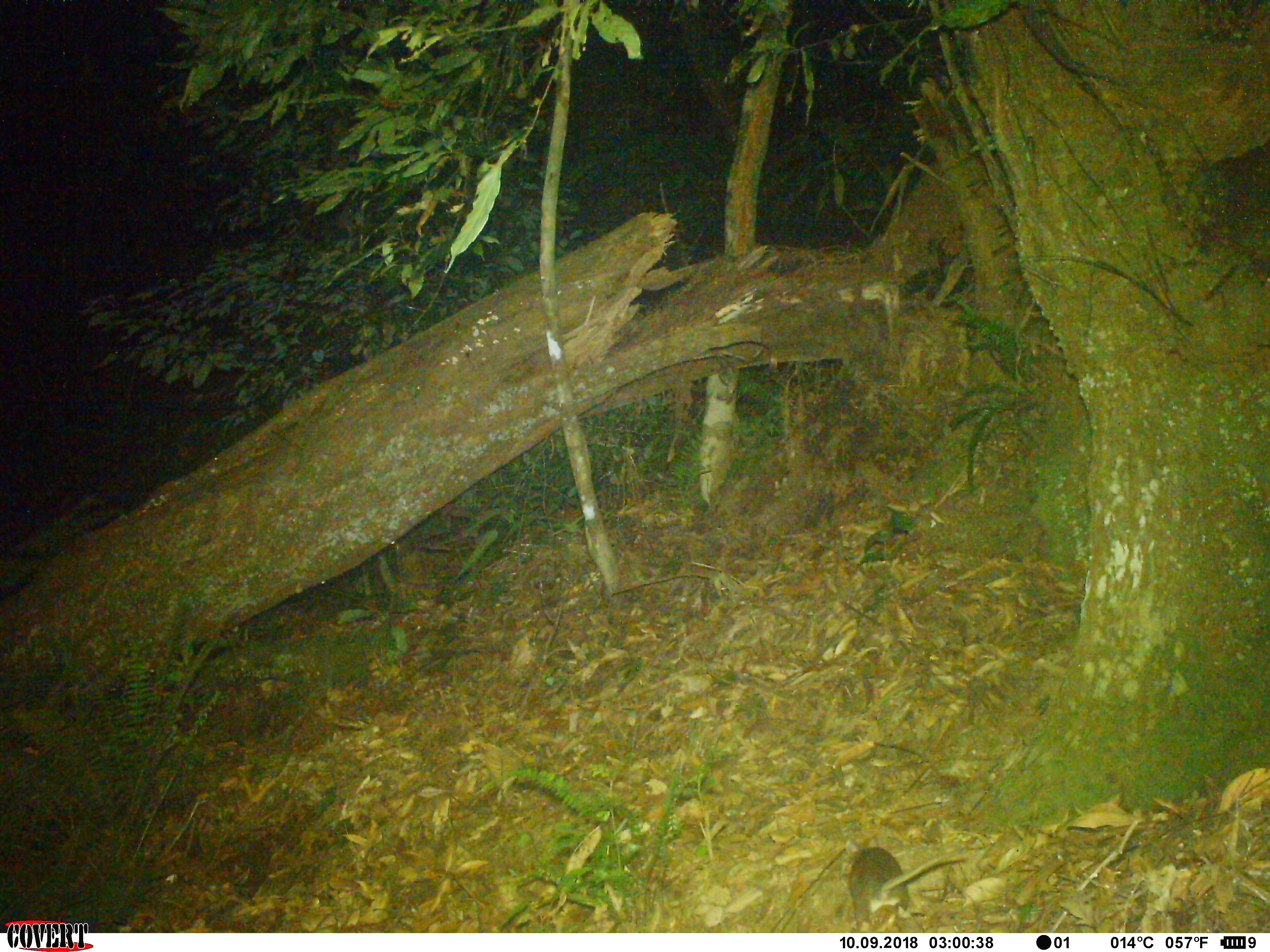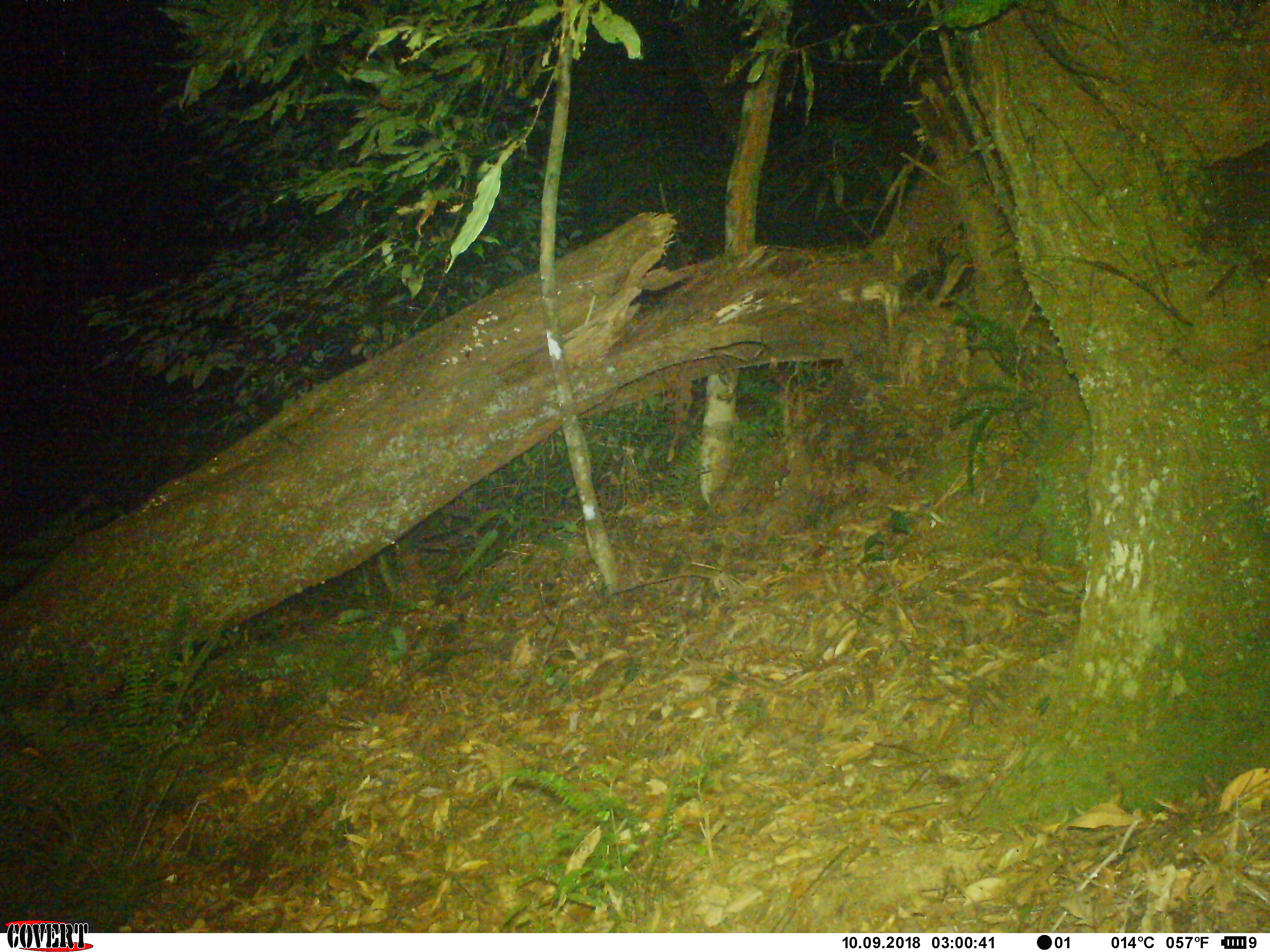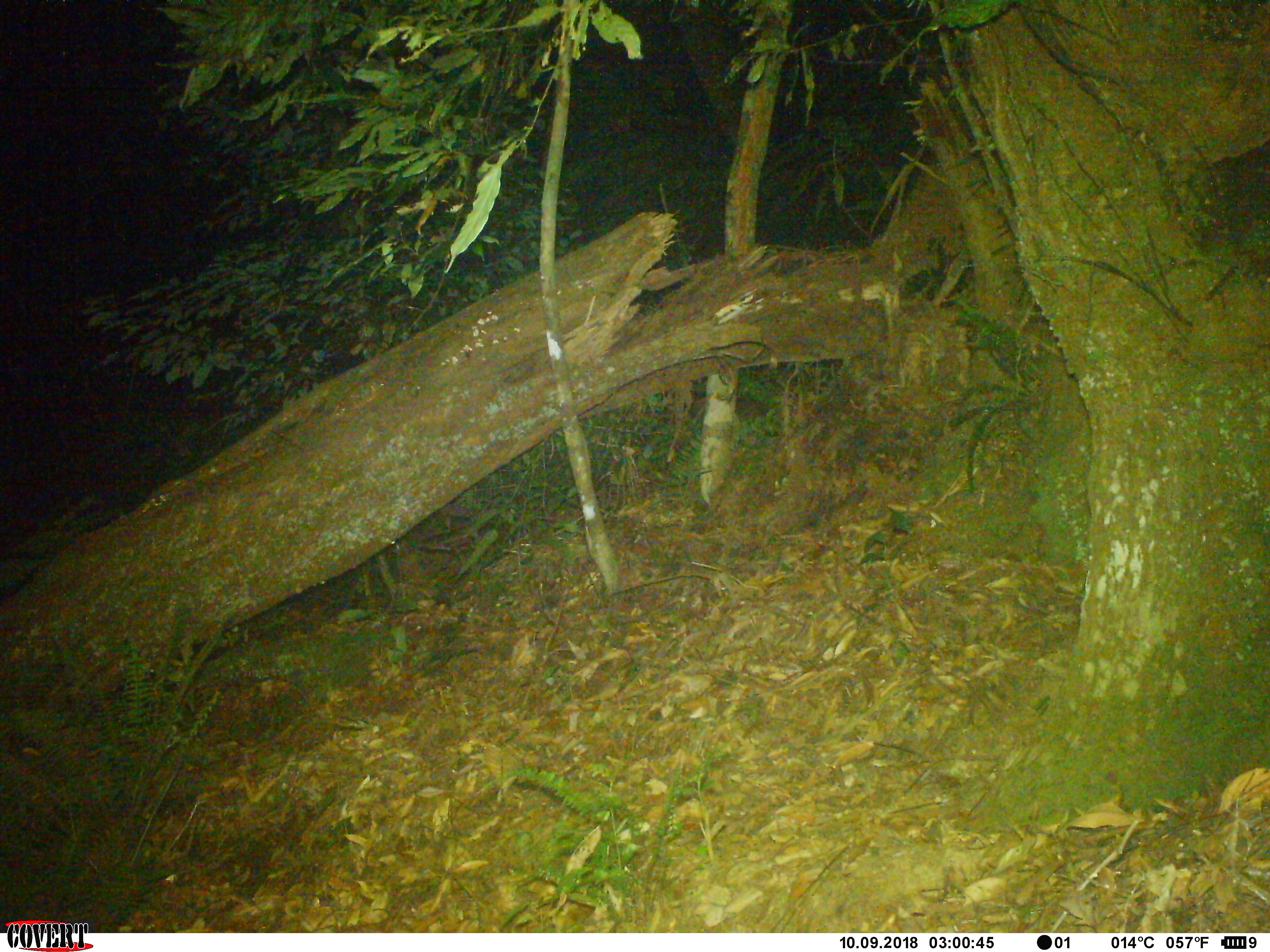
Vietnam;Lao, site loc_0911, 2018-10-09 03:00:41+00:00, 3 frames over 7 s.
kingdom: Animalia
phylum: Chordata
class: Mammalia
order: Rodentia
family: Muridae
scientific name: Muridae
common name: old-world mice and rats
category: unidentified murid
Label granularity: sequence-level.